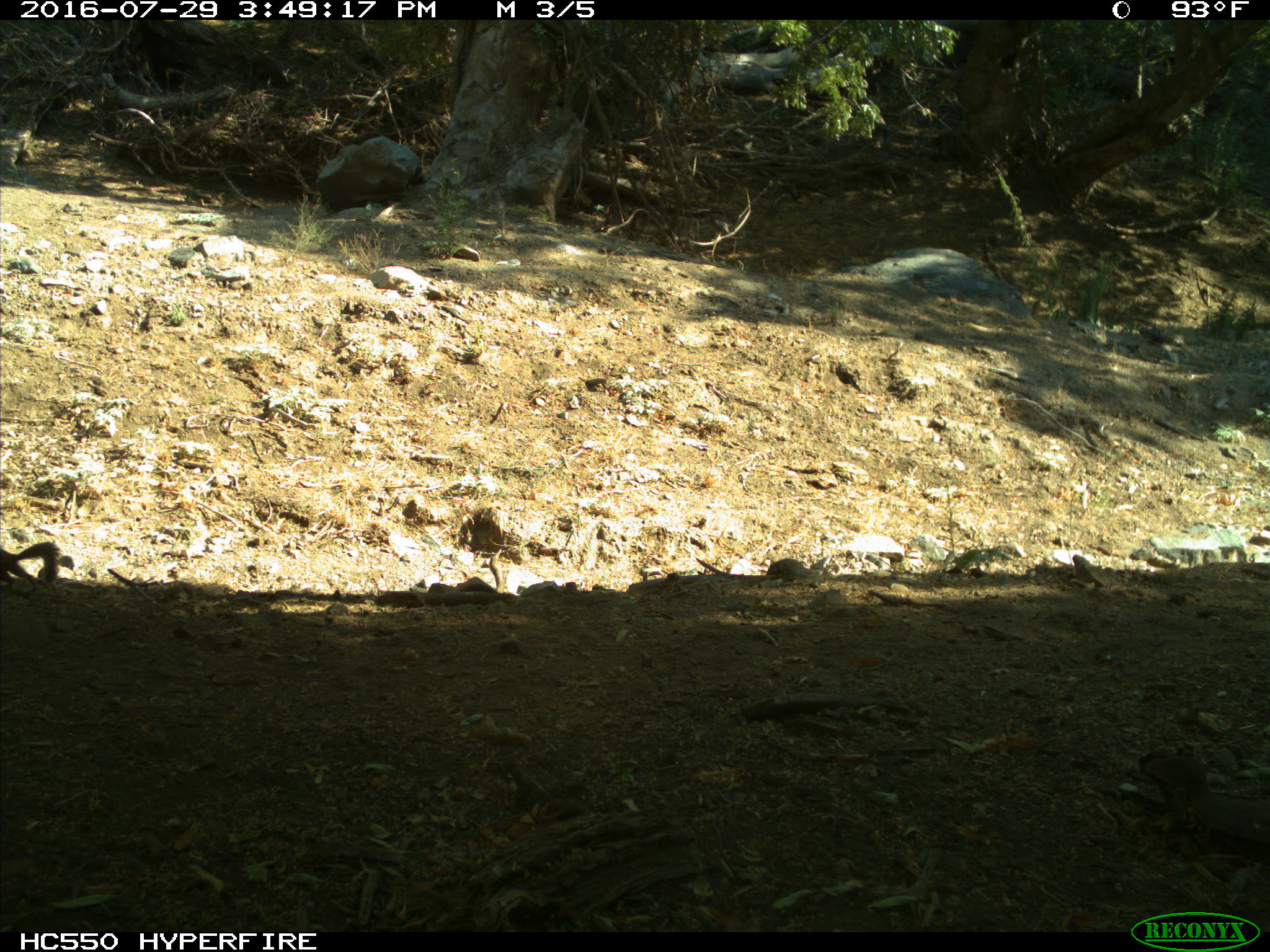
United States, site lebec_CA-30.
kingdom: Animalia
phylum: Chordata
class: Mammalia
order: Rodentia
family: Sciuridae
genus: Otospermophilus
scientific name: Otospermophilus beecheyi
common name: california ground squirrel